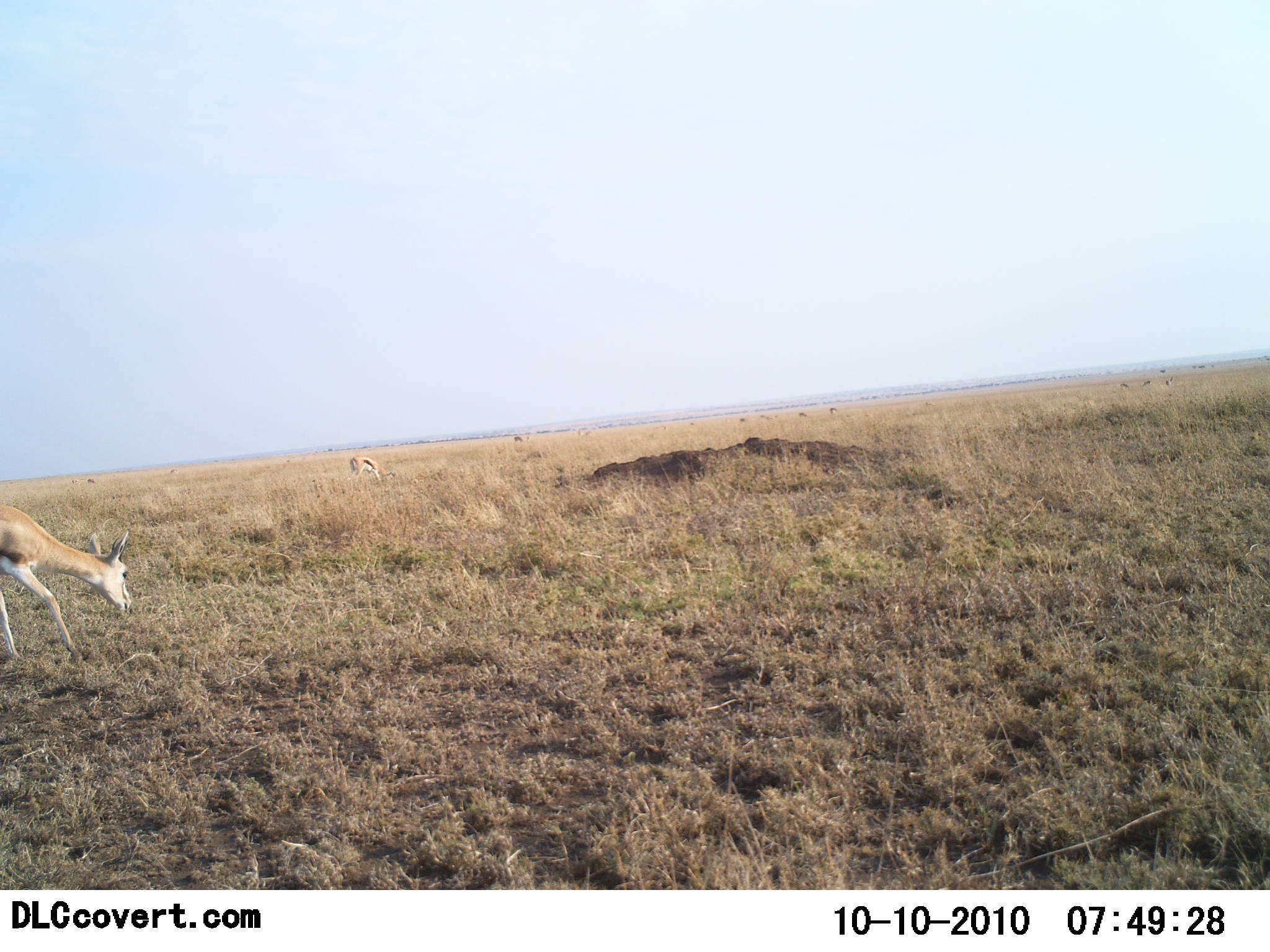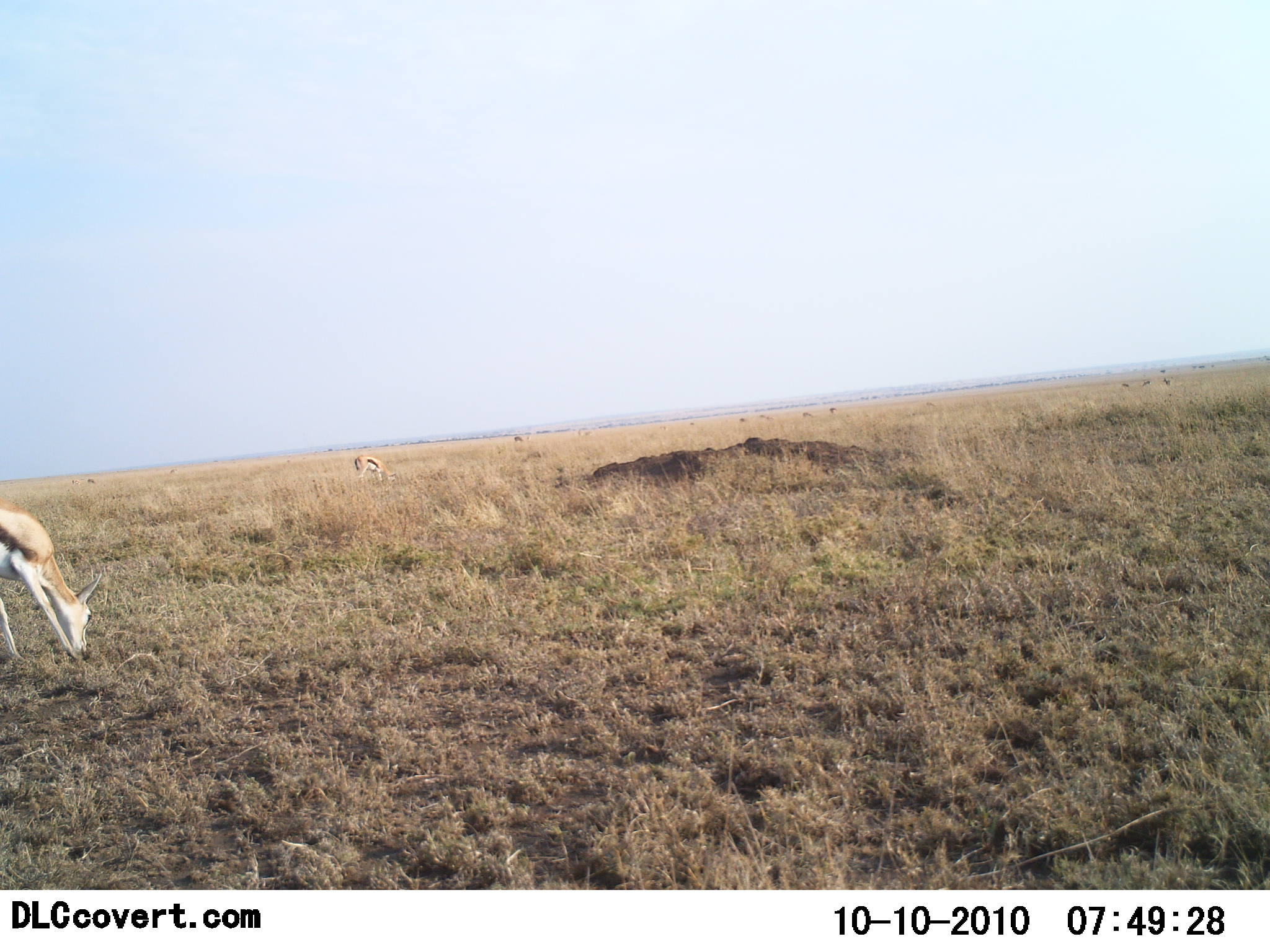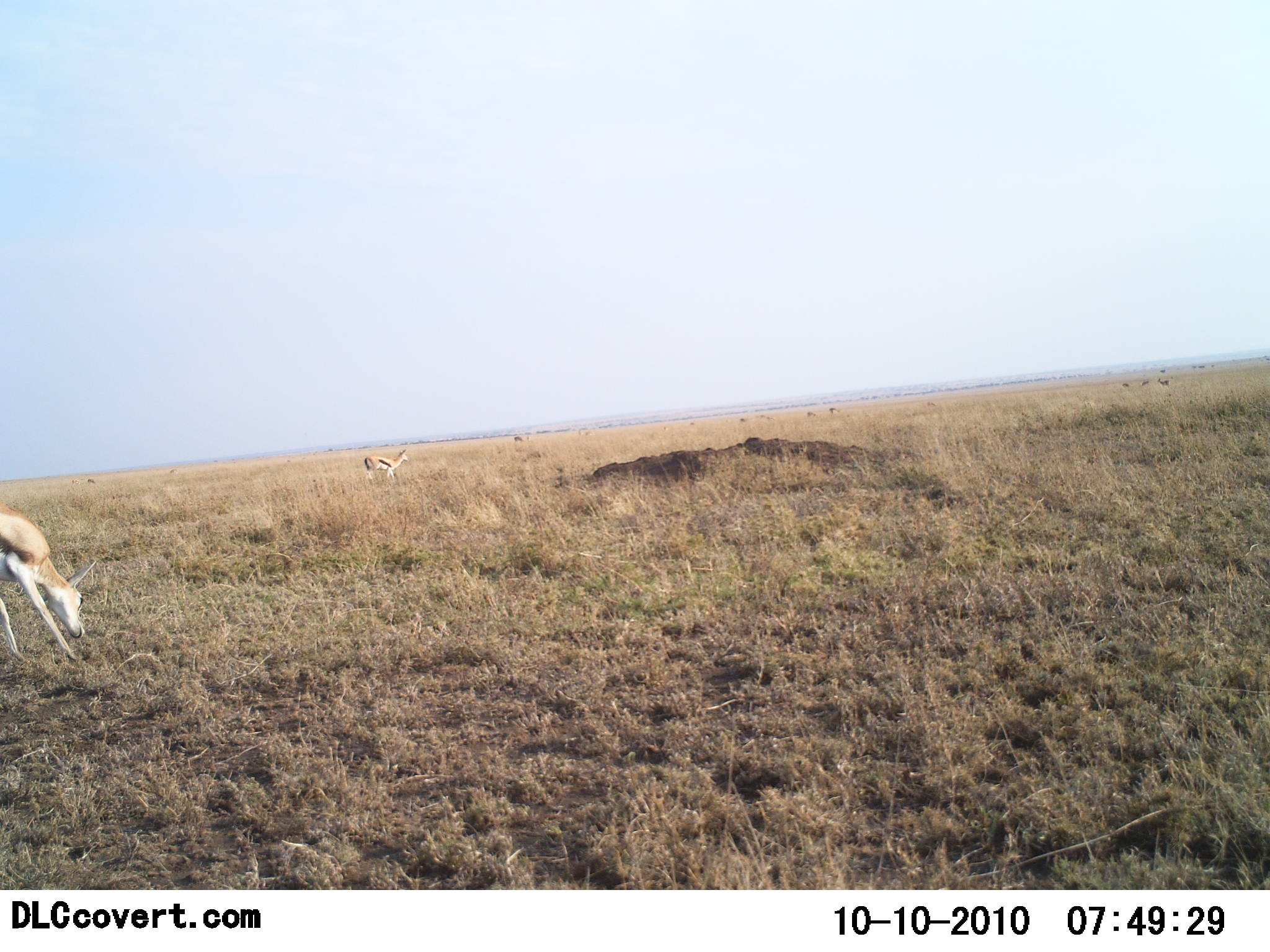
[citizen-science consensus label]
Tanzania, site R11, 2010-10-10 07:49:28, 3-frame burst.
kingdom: Animalia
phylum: Chordata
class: Mammalia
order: Artiodactyla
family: Bovidae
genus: Eudorcas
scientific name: Eudorcas thomsonii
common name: thomson's gazelle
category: gazellethomsons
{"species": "gazellethomsons (thomson's gazelle) (Eudorcas thomsonii)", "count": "3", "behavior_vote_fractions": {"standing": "35%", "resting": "5%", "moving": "10%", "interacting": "0%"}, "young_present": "5%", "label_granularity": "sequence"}